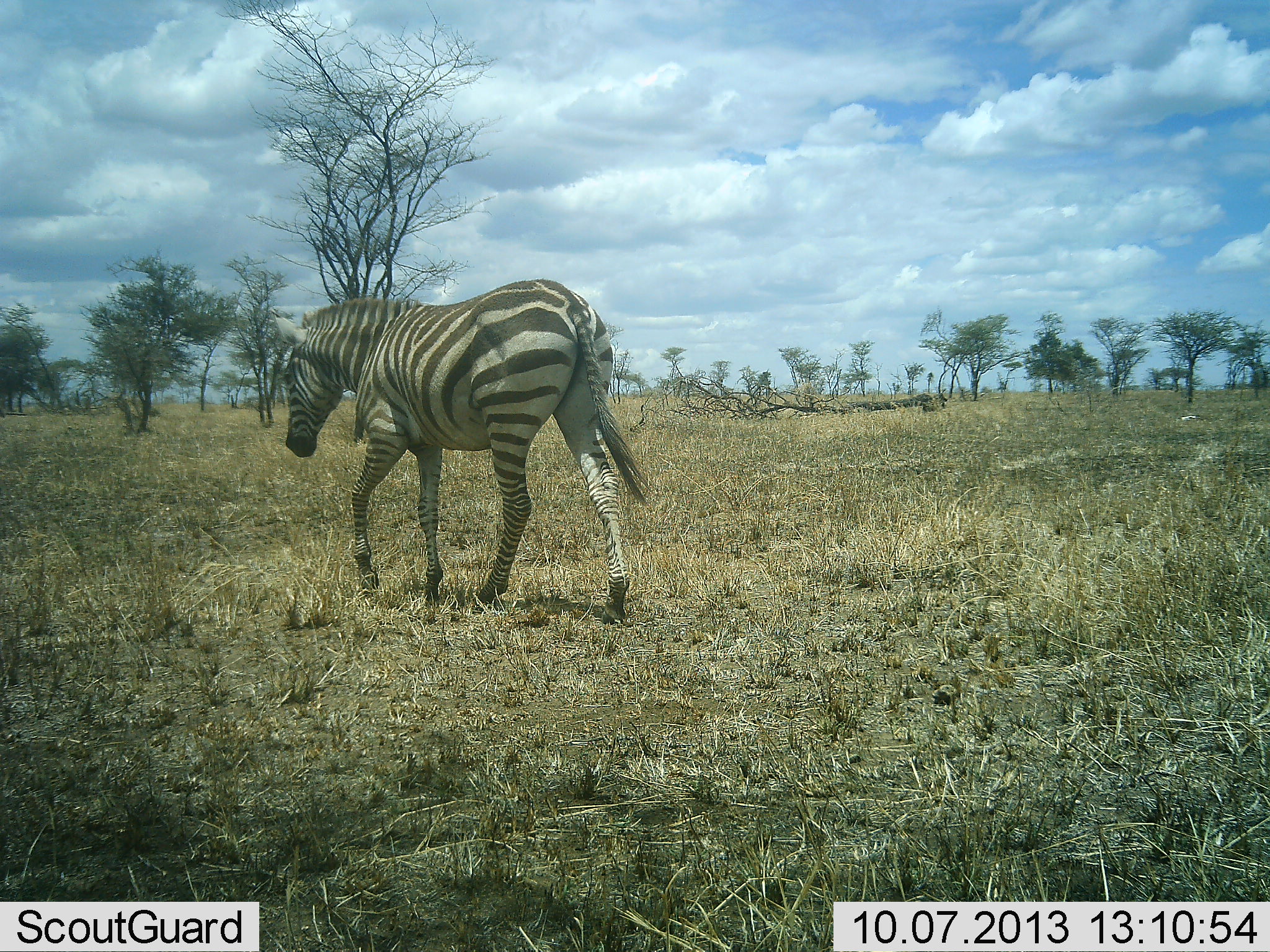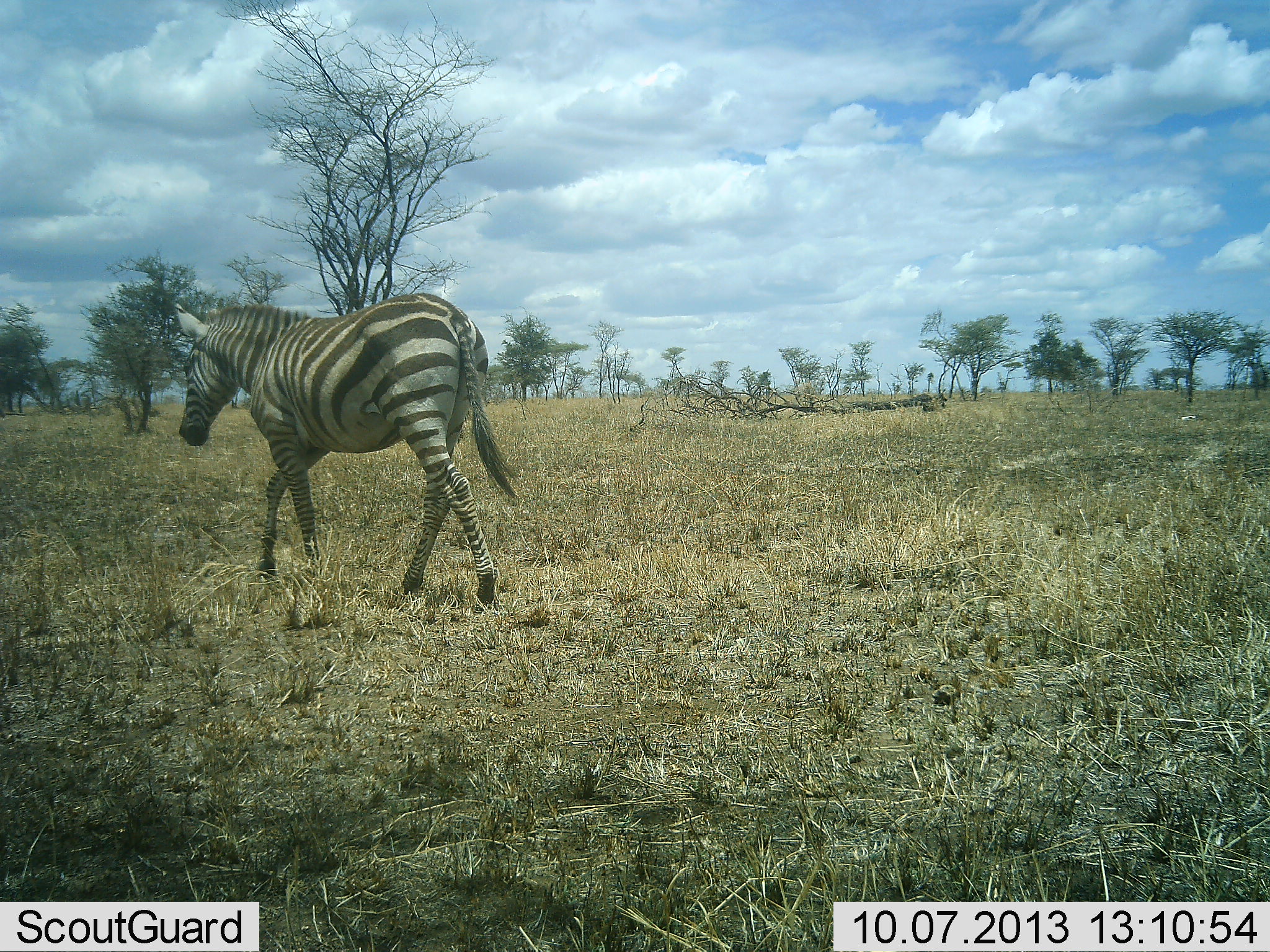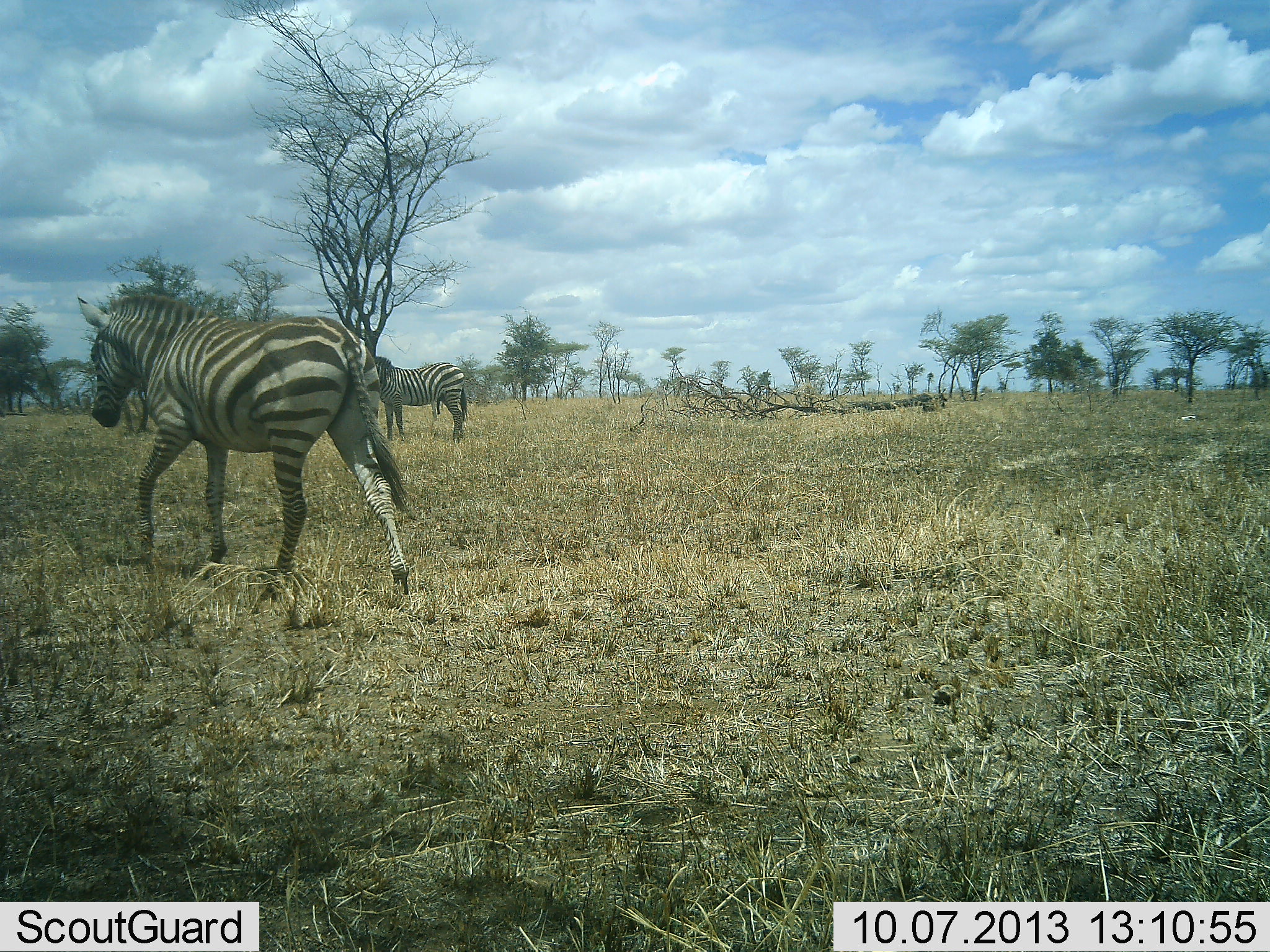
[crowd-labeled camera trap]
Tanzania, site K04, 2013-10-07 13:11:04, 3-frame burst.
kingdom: Animalia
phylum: Chordata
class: Mammalia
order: Perissodactyla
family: Equidae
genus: Equus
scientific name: Equus quagga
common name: plains zebra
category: zebra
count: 1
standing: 20%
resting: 0%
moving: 100%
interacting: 0%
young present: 0%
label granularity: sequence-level